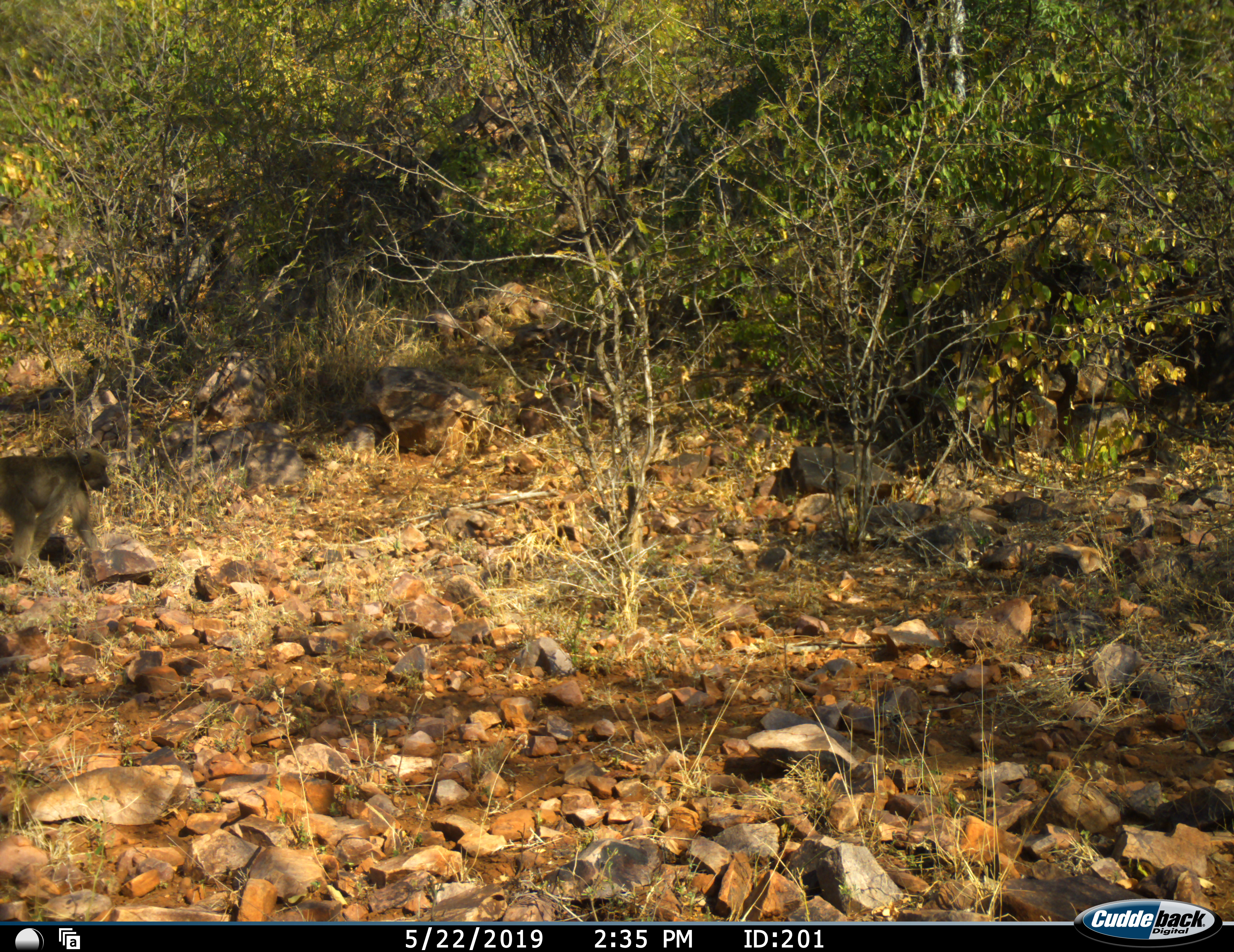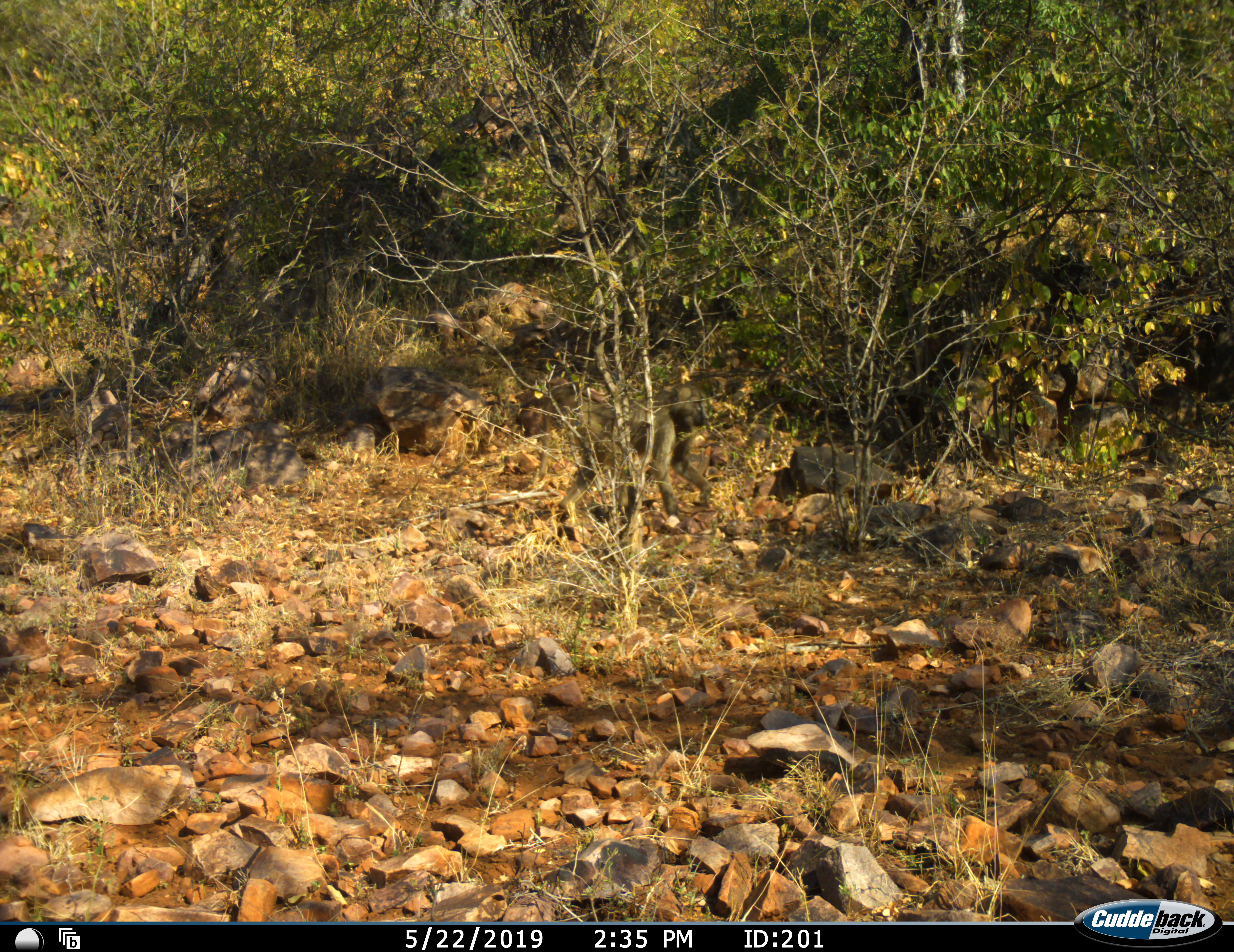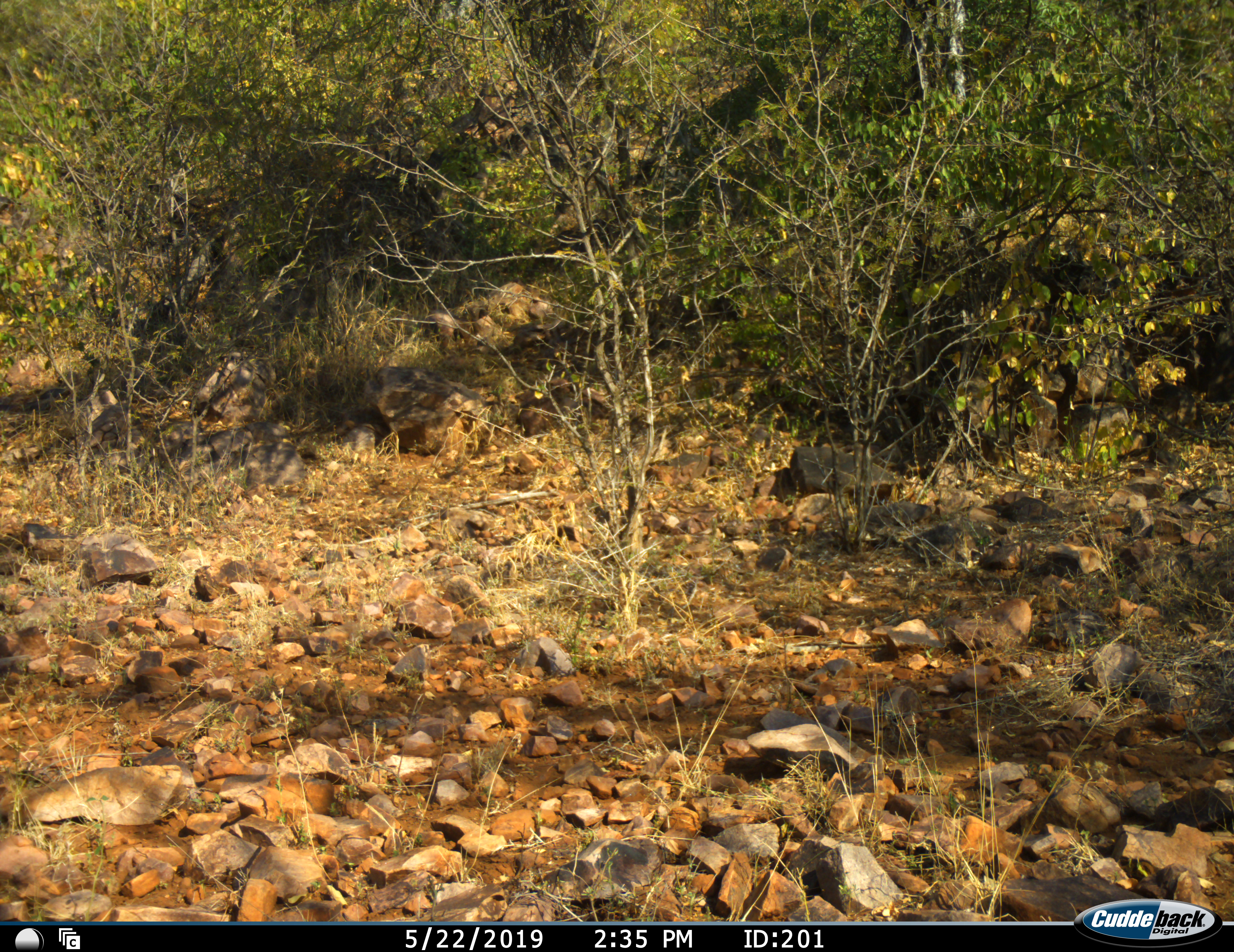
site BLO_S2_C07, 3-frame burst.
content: unidentified animal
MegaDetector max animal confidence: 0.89